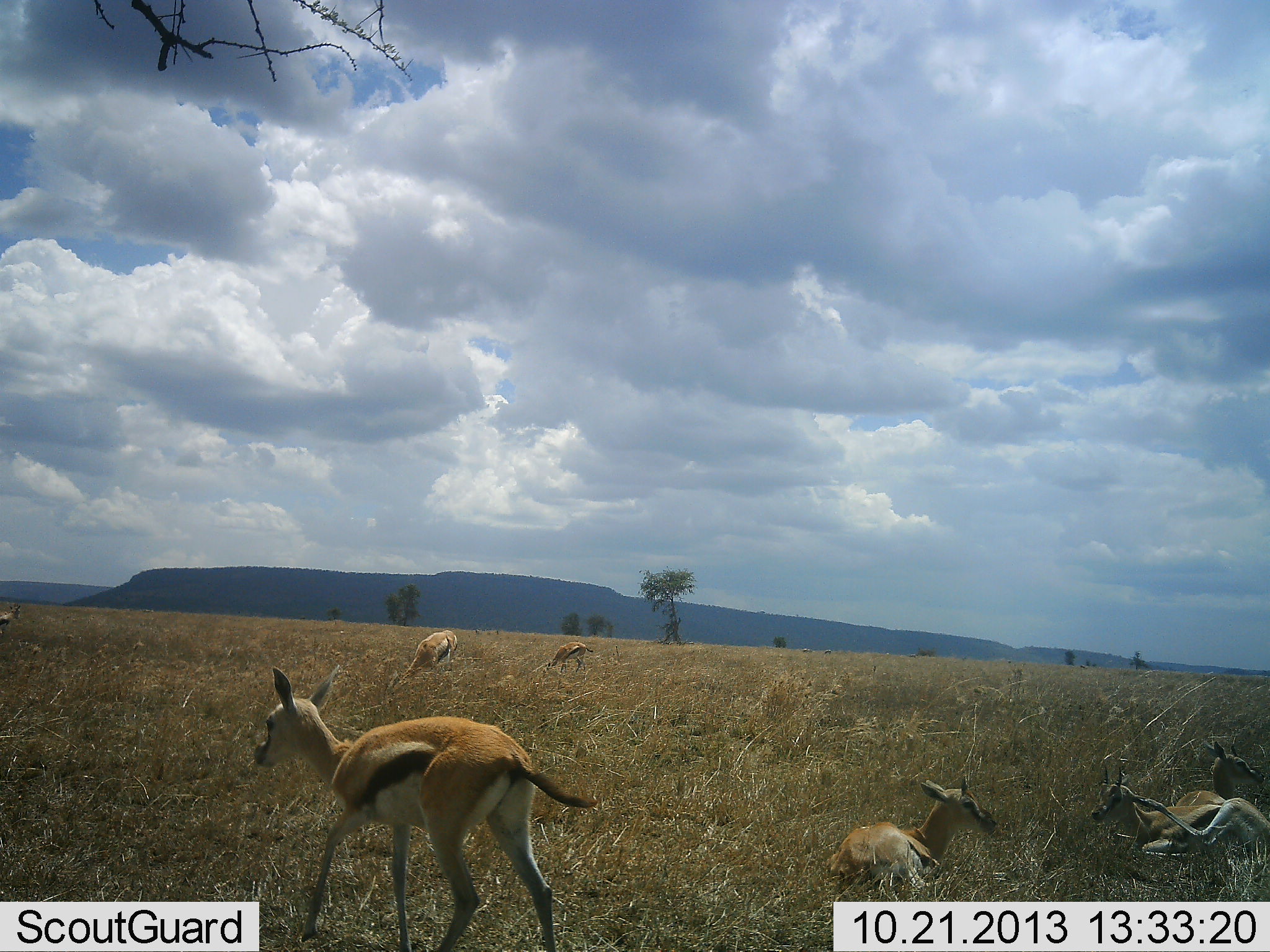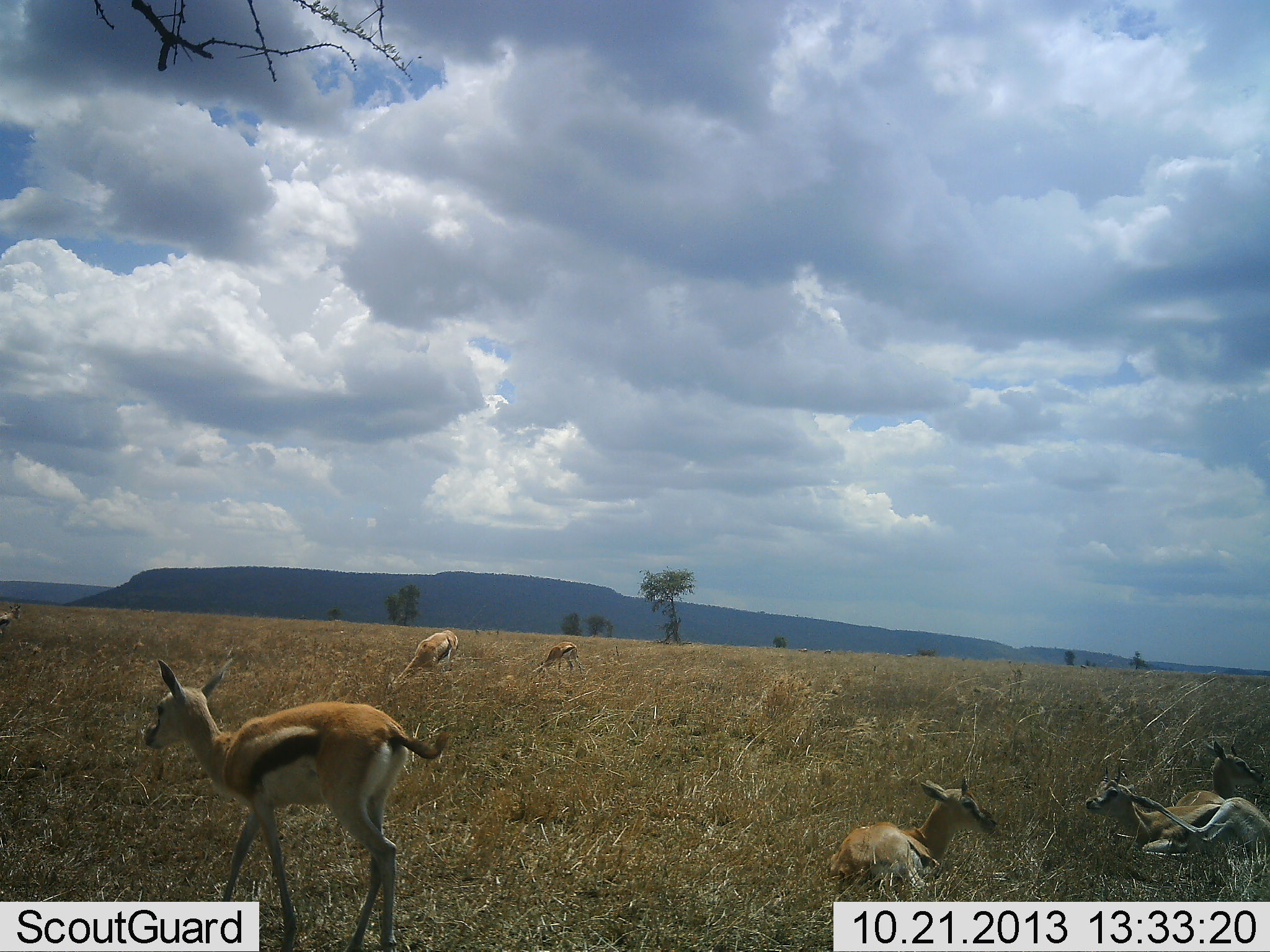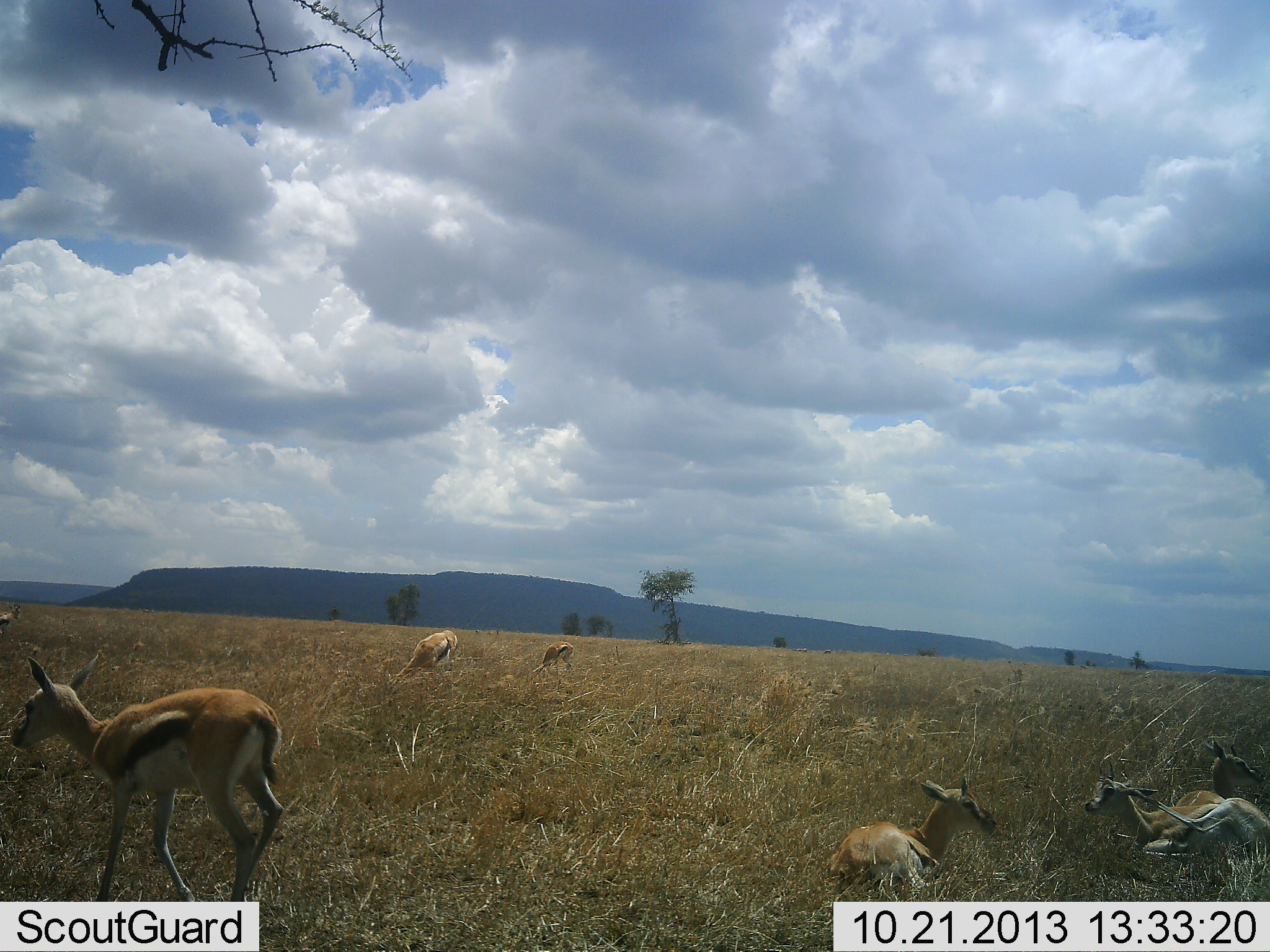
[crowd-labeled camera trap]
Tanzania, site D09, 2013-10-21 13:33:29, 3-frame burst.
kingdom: Animalia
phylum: Chordata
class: Mammalia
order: Artiodactyla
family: Bovidae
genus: Eudorcas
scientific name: Eudorcas thomsonii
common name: thomson's gazelle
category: gazellethomsons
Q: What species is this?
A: Gazellethomsons (thomson's gazelle) (Eudorcas thomsonii).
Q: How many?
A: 6.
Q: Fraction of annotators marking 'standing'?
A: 53%.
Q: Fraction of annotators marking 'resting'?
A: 97%.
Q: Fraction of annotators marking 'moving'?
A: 44%.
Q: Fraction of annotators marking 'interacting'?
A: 6%.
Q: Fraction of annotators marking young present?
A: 28%.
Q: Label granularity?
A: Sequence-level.